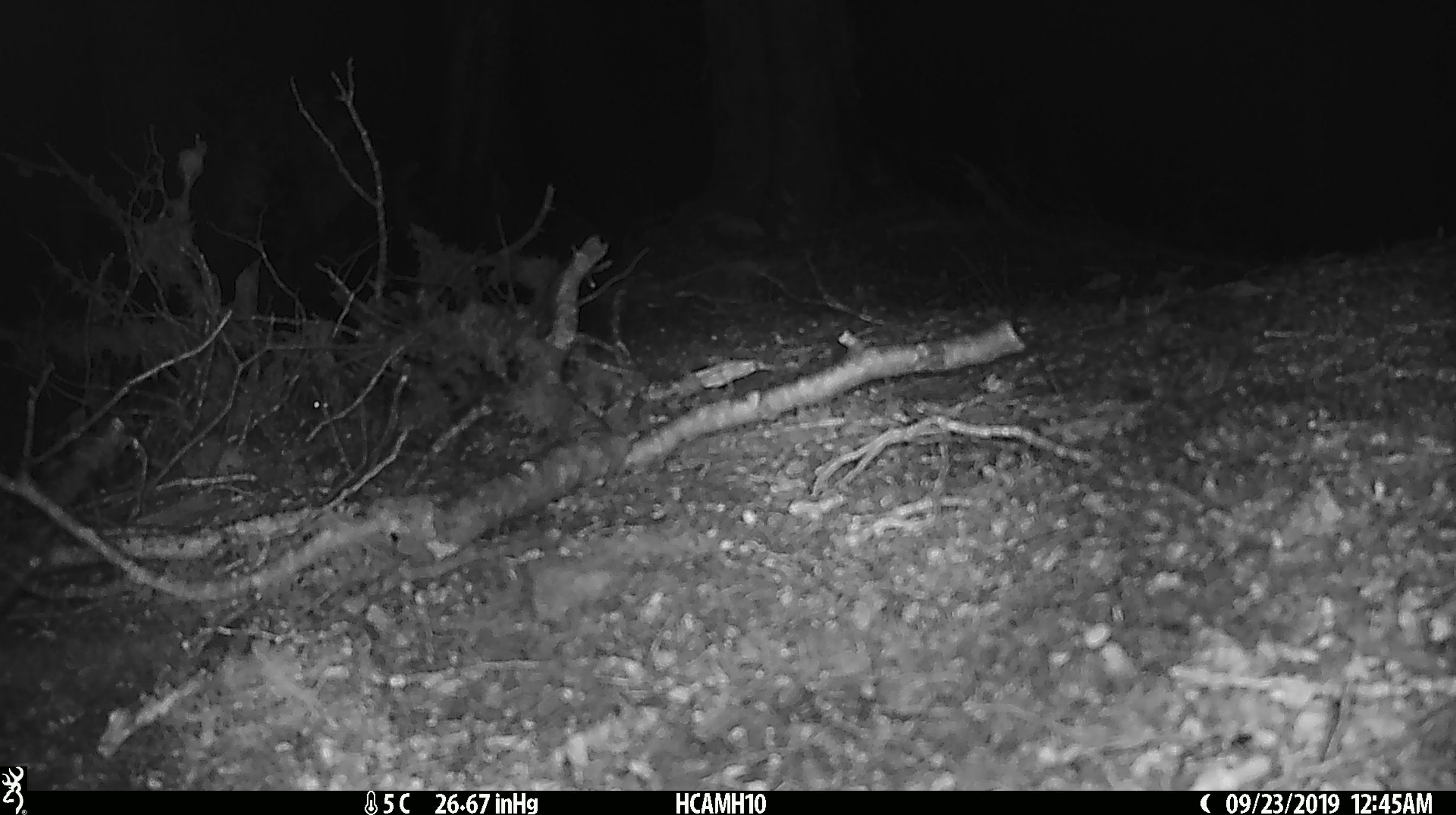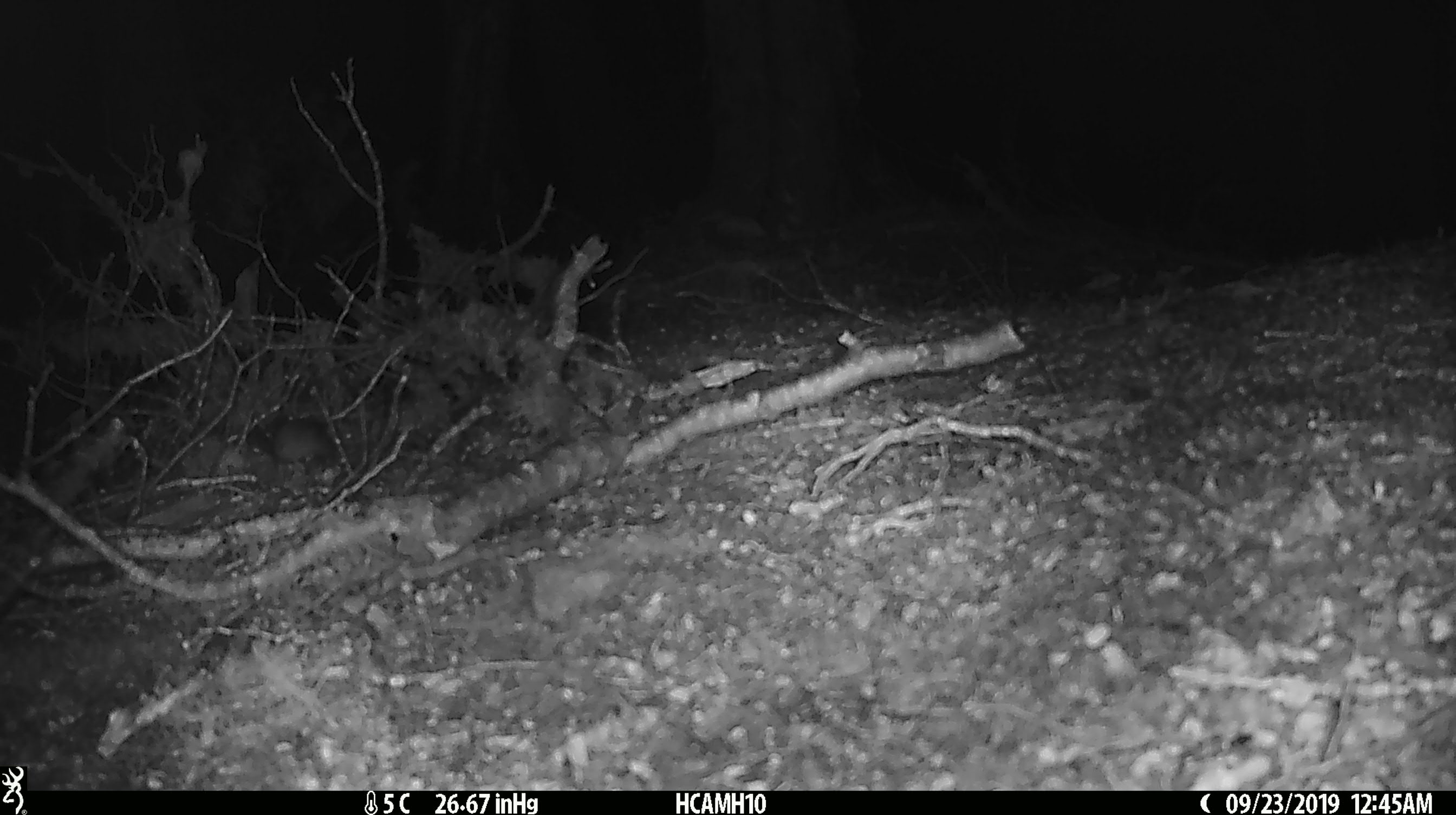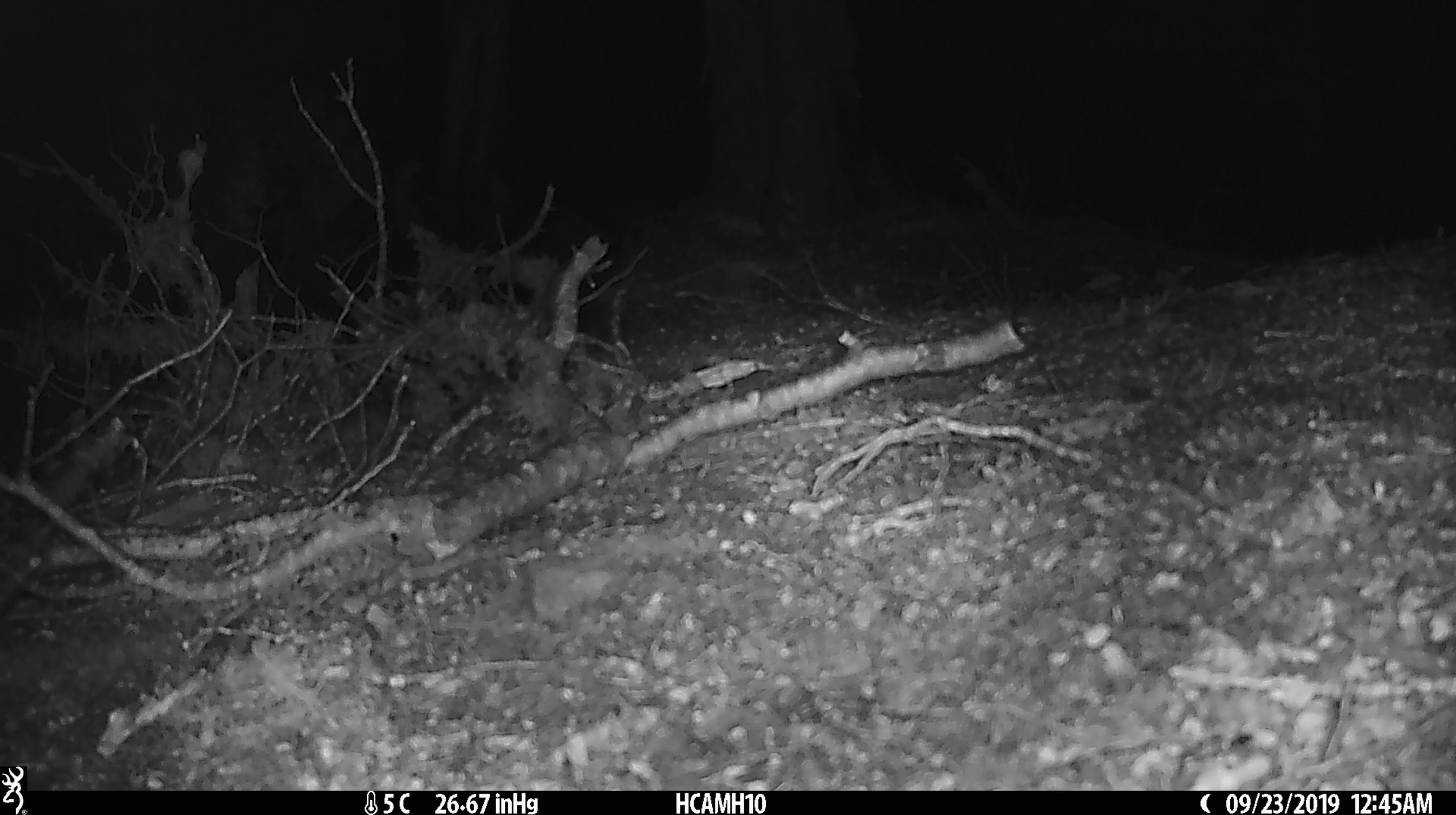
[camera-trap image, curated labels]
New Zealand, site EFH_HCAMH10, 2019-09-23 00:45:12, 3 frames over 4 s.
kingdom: Animalia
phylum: Chordata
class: Mammalia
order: Rodentia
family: Muridae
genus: Mus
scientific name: Mus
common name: mouse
Mouse (Mus).